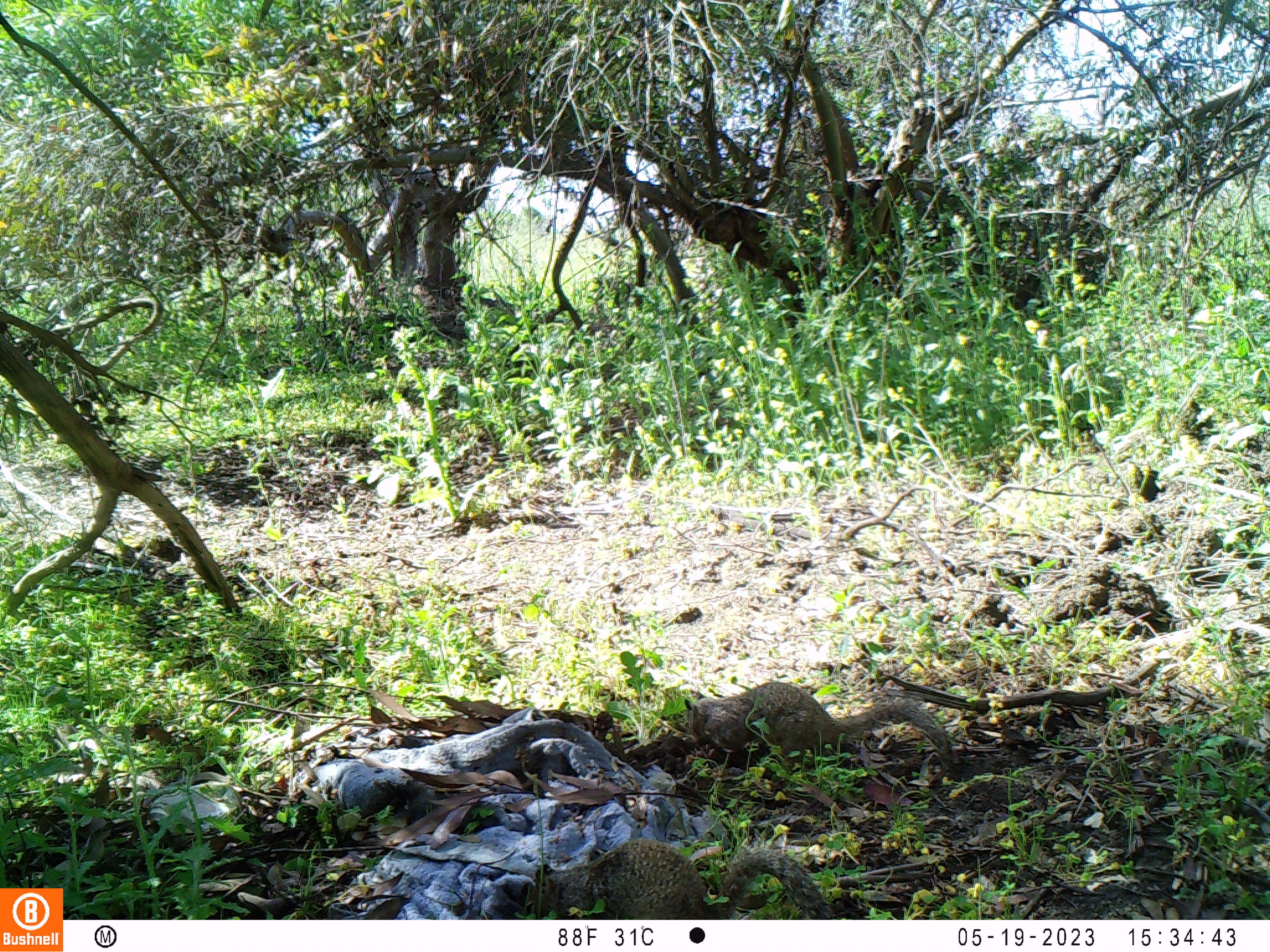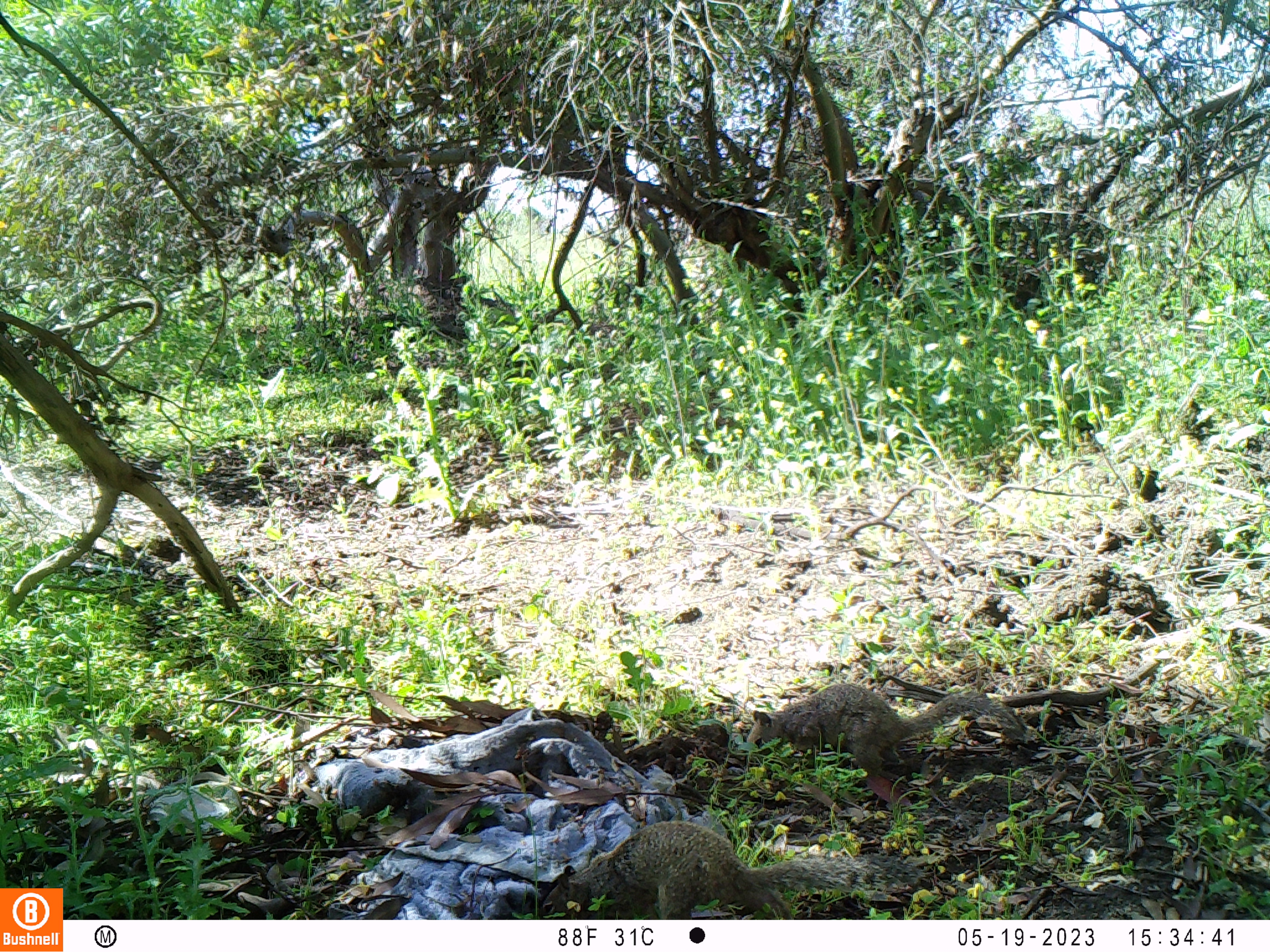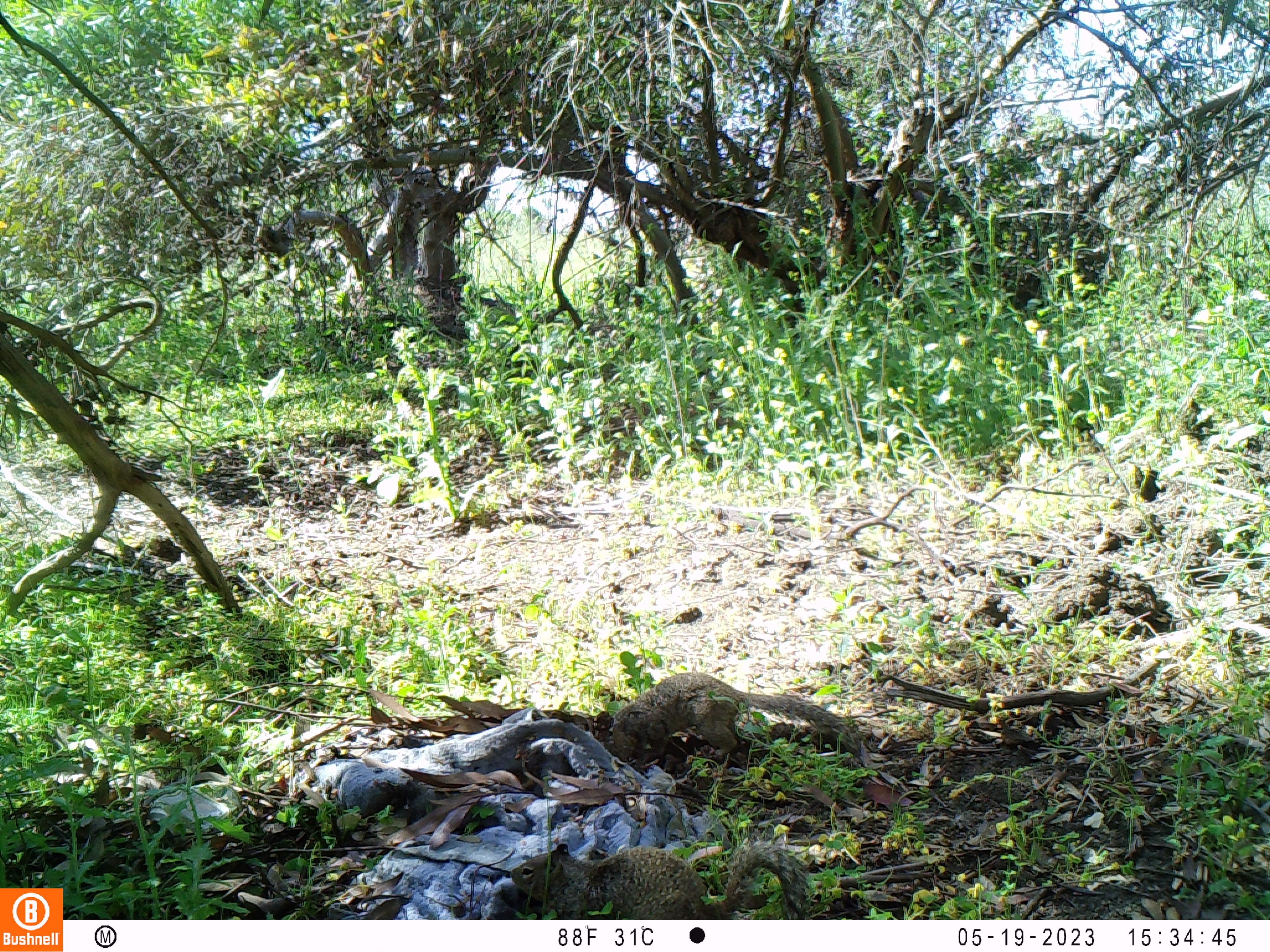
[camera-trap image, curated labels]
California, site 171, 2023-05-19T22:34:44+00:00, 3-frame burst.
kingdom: Animalia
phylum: Chordata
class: Mammalia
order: Rodentia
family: Sciuridae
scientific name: Sciuridae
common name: squirrel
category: unknown squirrel